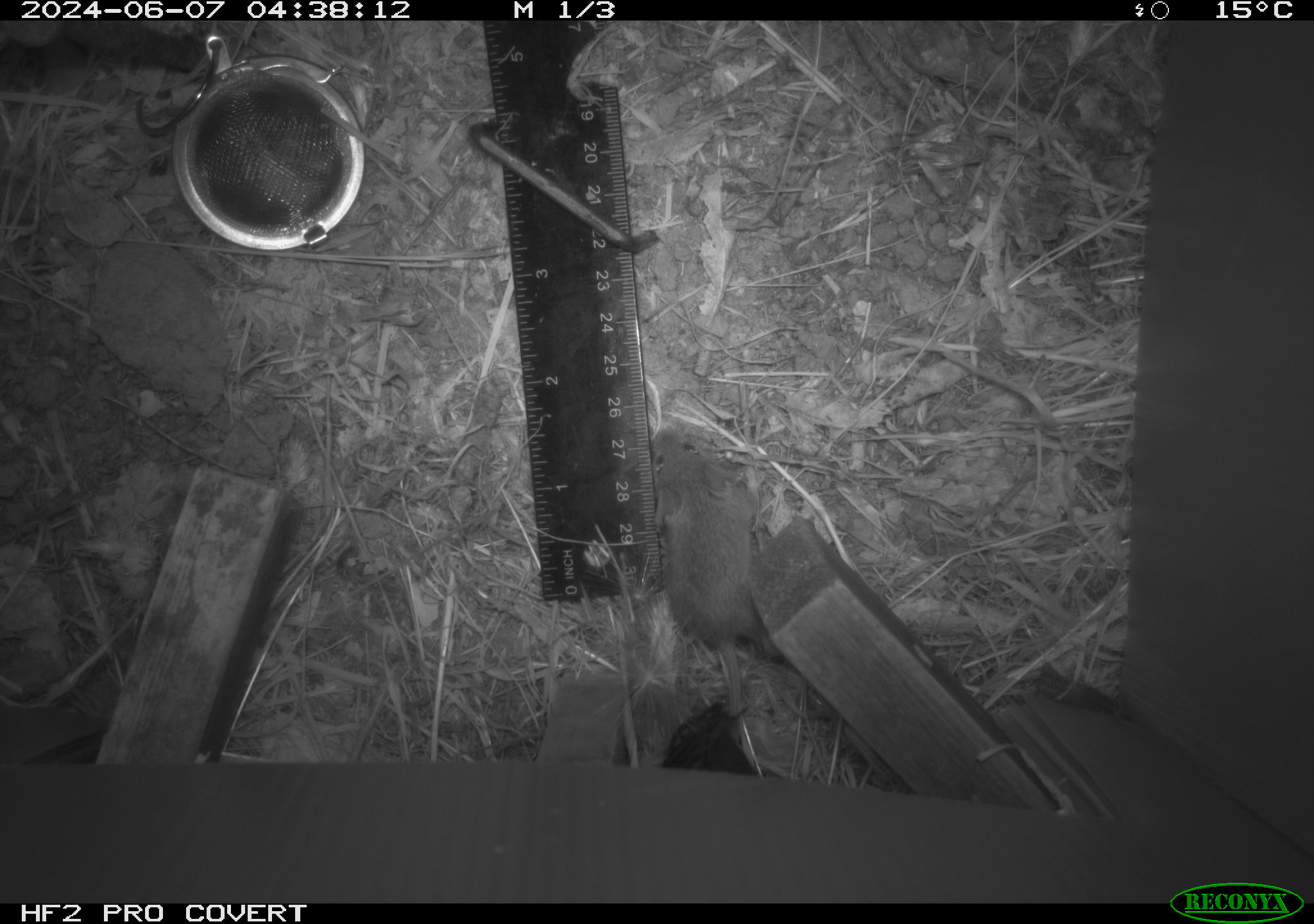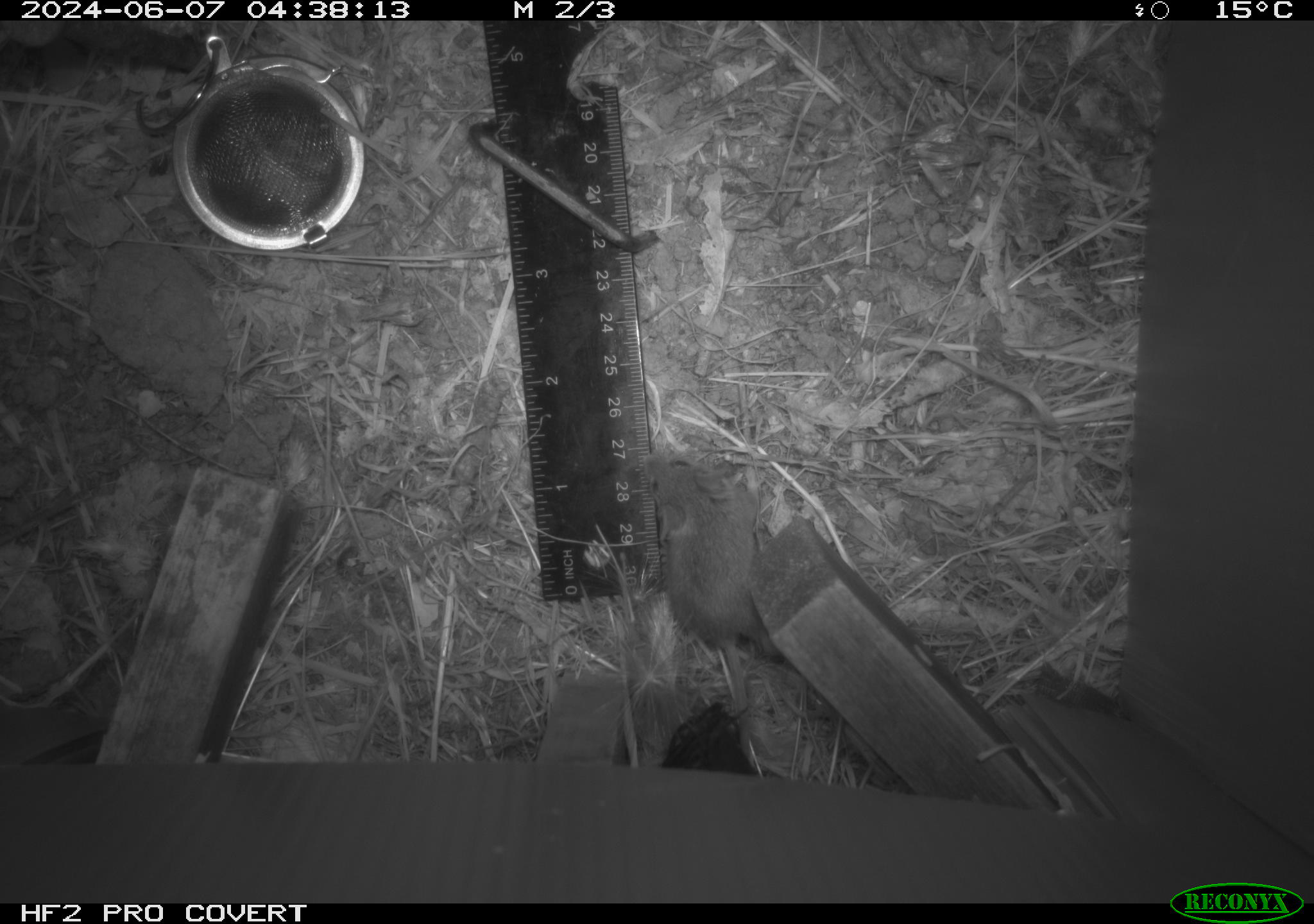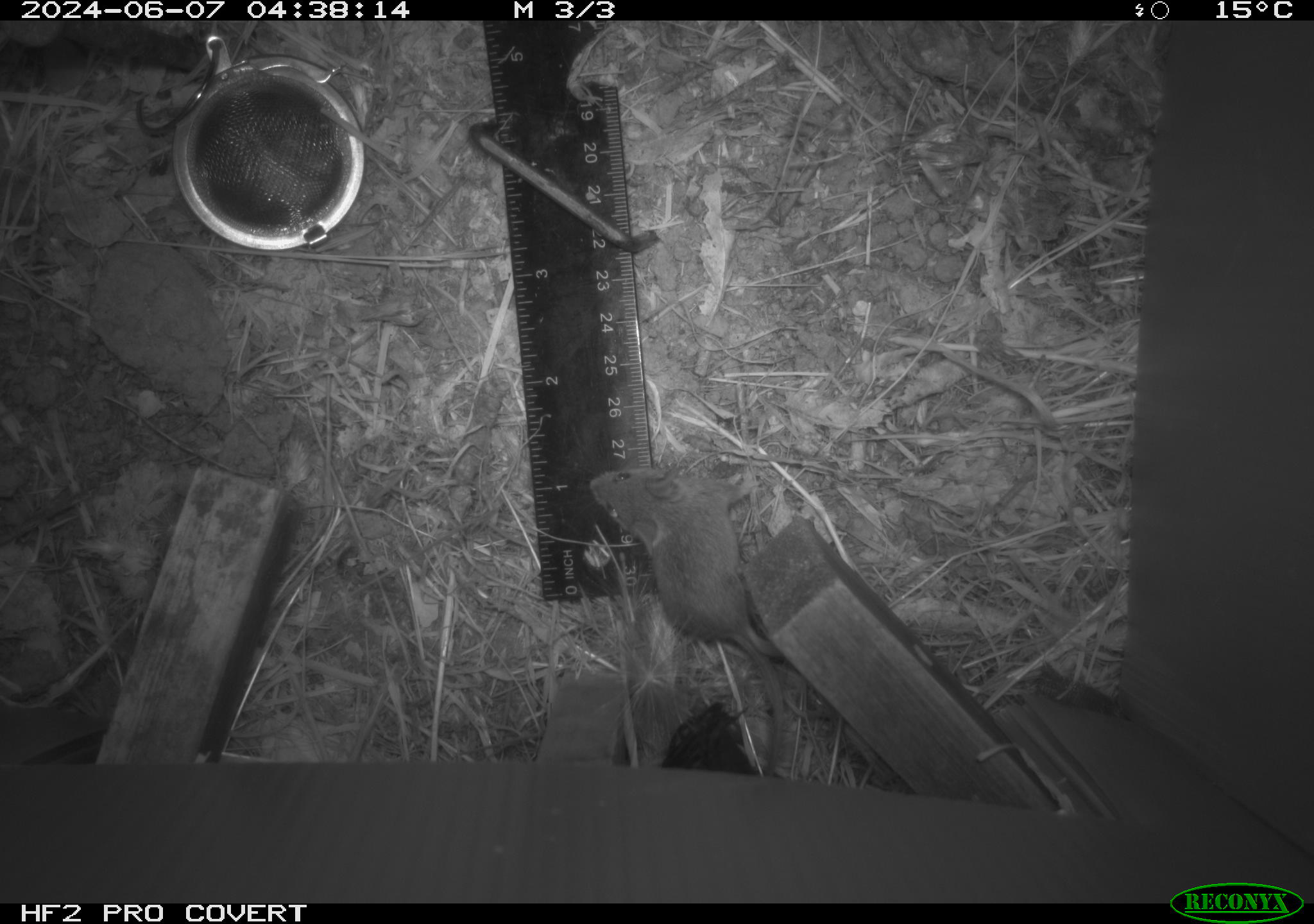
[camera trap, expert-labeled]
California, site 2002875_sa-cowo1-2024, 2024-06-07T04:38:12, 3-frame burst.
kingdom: Animalia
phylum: Chordata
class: Mammalia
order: Rodentia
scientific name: Rodentia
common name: mouse species